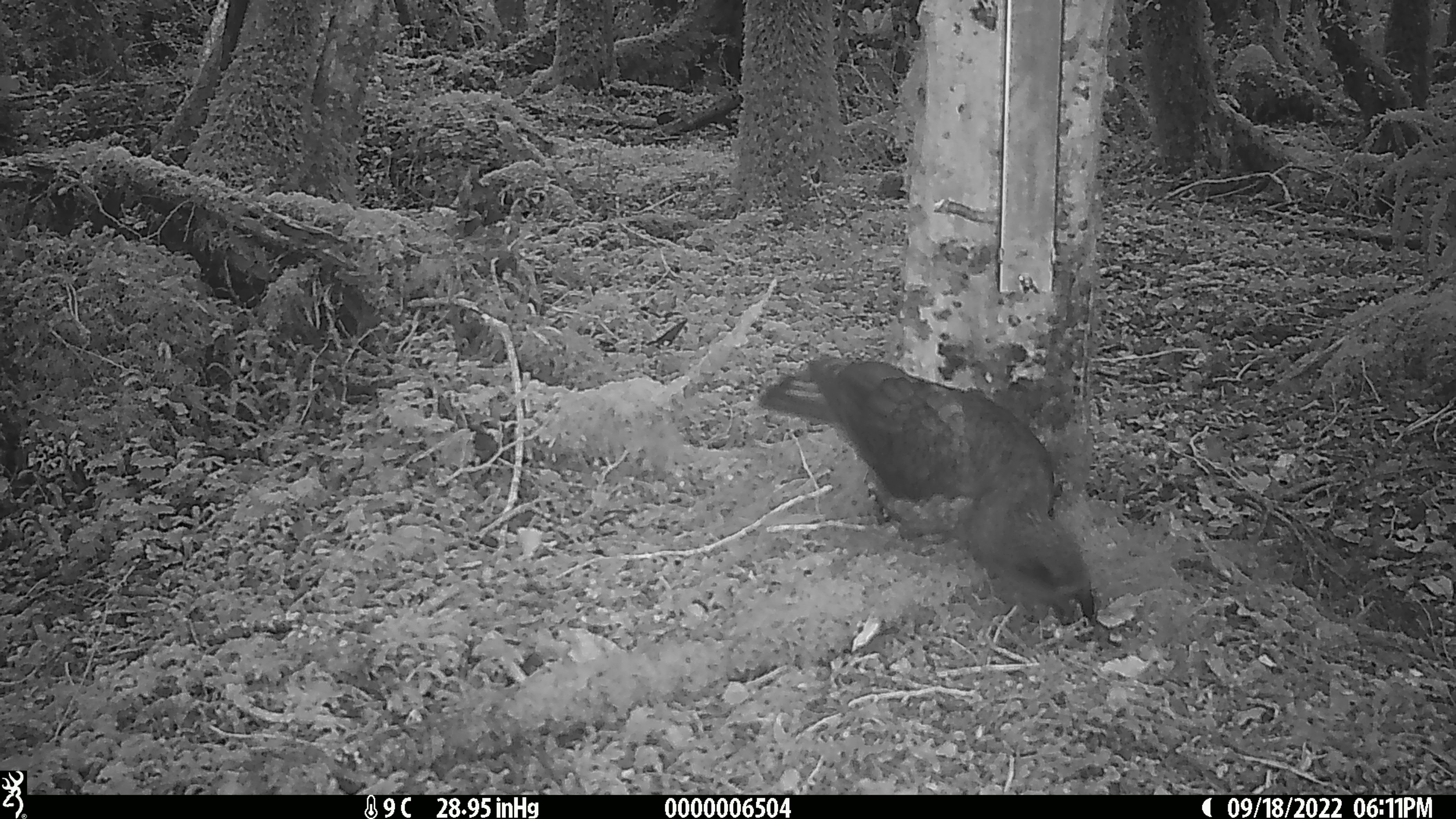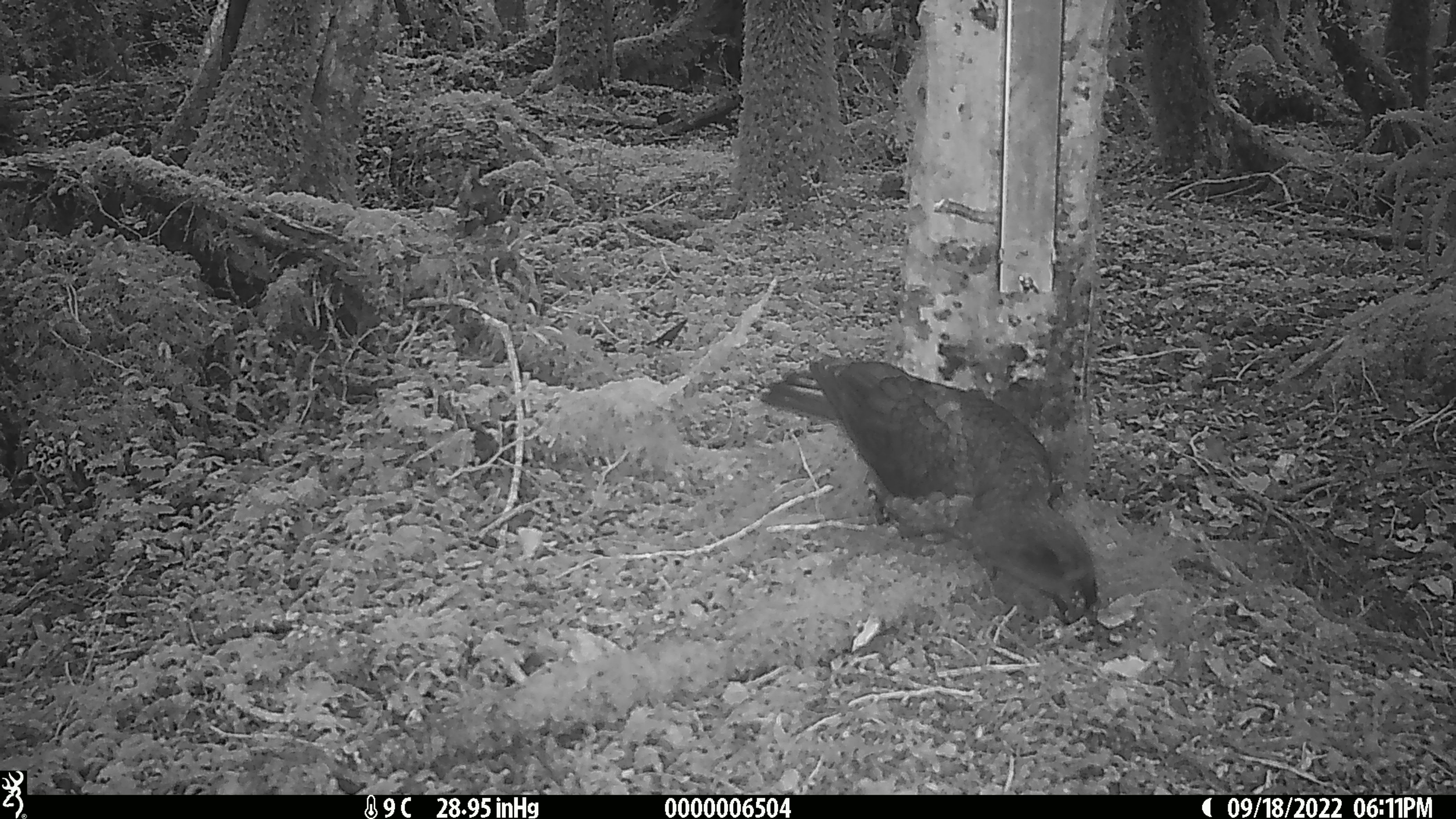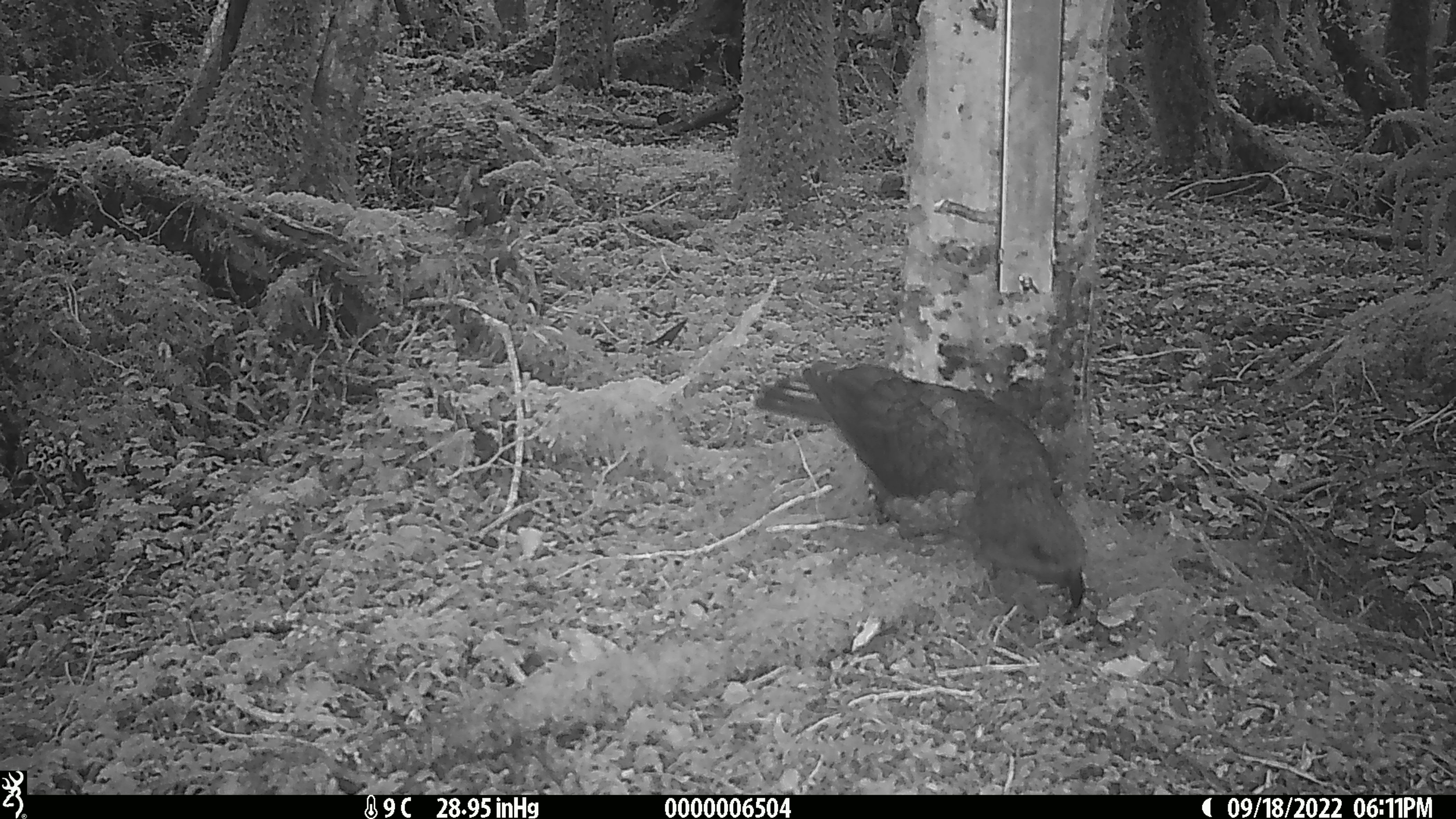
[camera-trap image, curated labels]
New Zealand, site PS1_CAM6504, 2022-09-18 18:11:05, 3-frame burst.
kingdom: Animalia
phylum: Chordata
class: Aves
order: Psittaciformes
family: Strigopidae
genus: Nestor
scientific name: Nestor notabilis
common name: kea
Kea (Nestor notabilis).